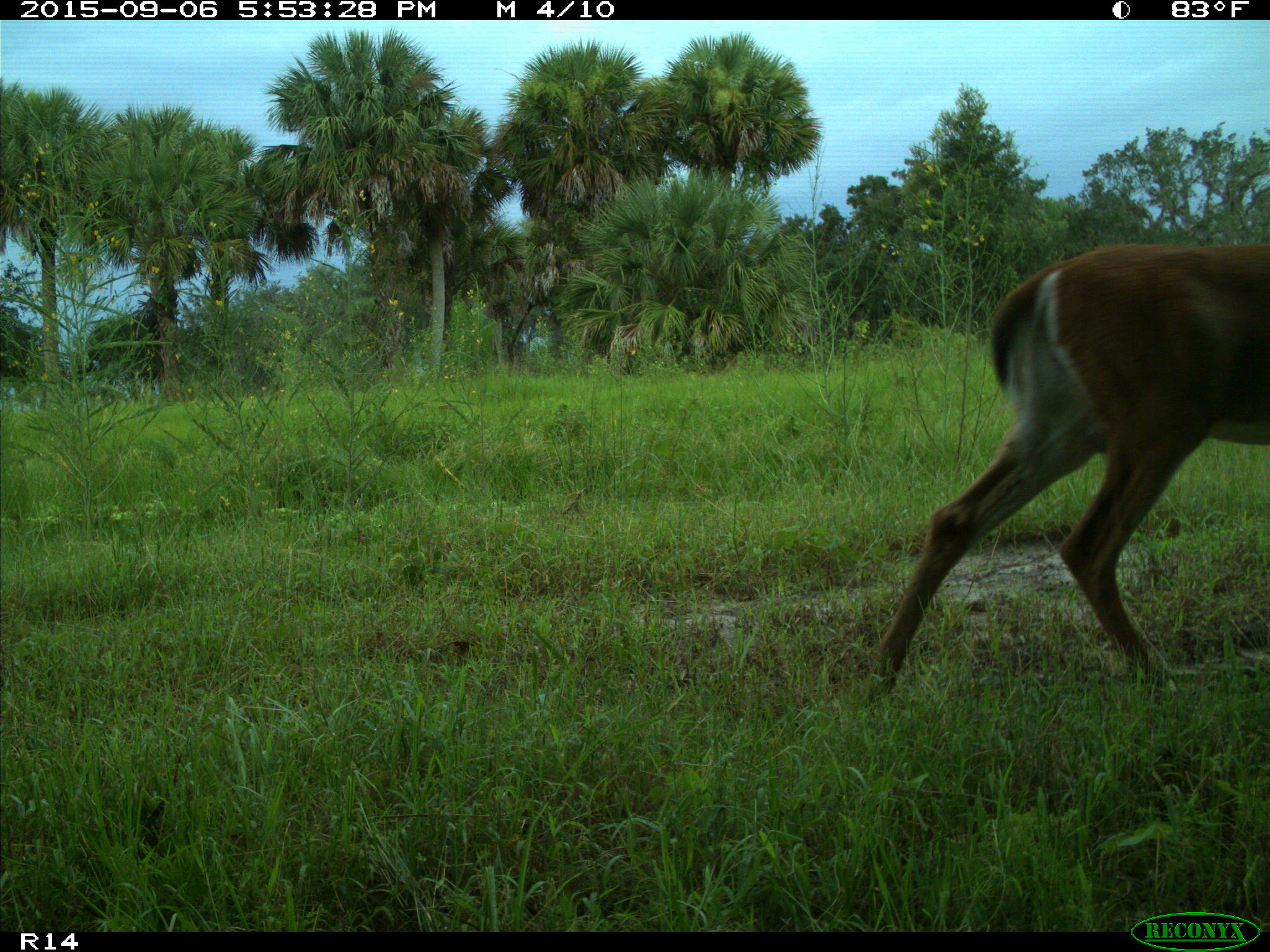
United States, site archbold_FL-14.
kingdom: Animalia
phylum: Chordata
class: Mammalia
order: Artiodactyla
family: Cervidae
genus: Odocoileus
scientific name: Odocoileus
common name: deer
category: unidentified deer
Unidentified deer (deer) (Odocoileus).